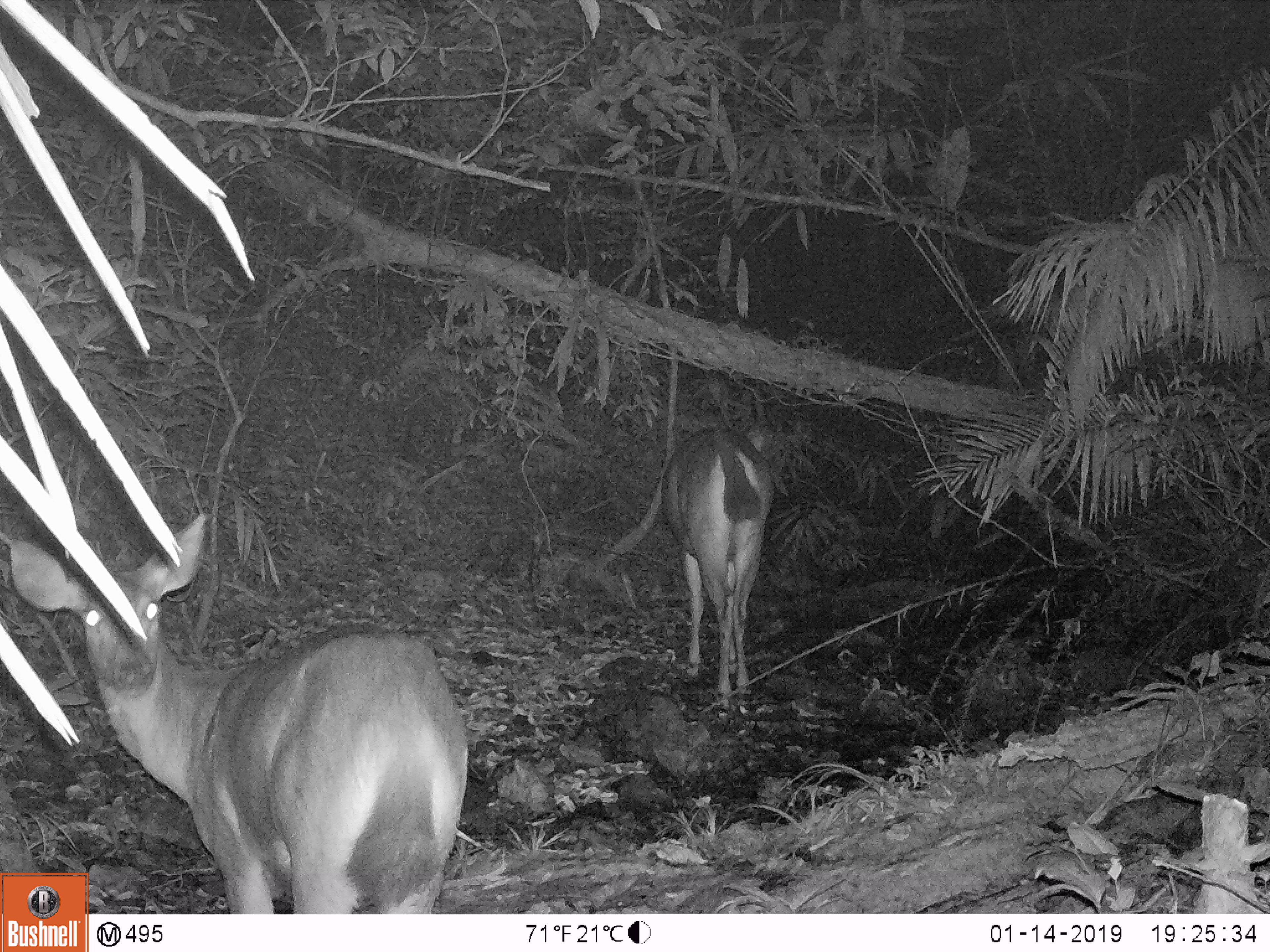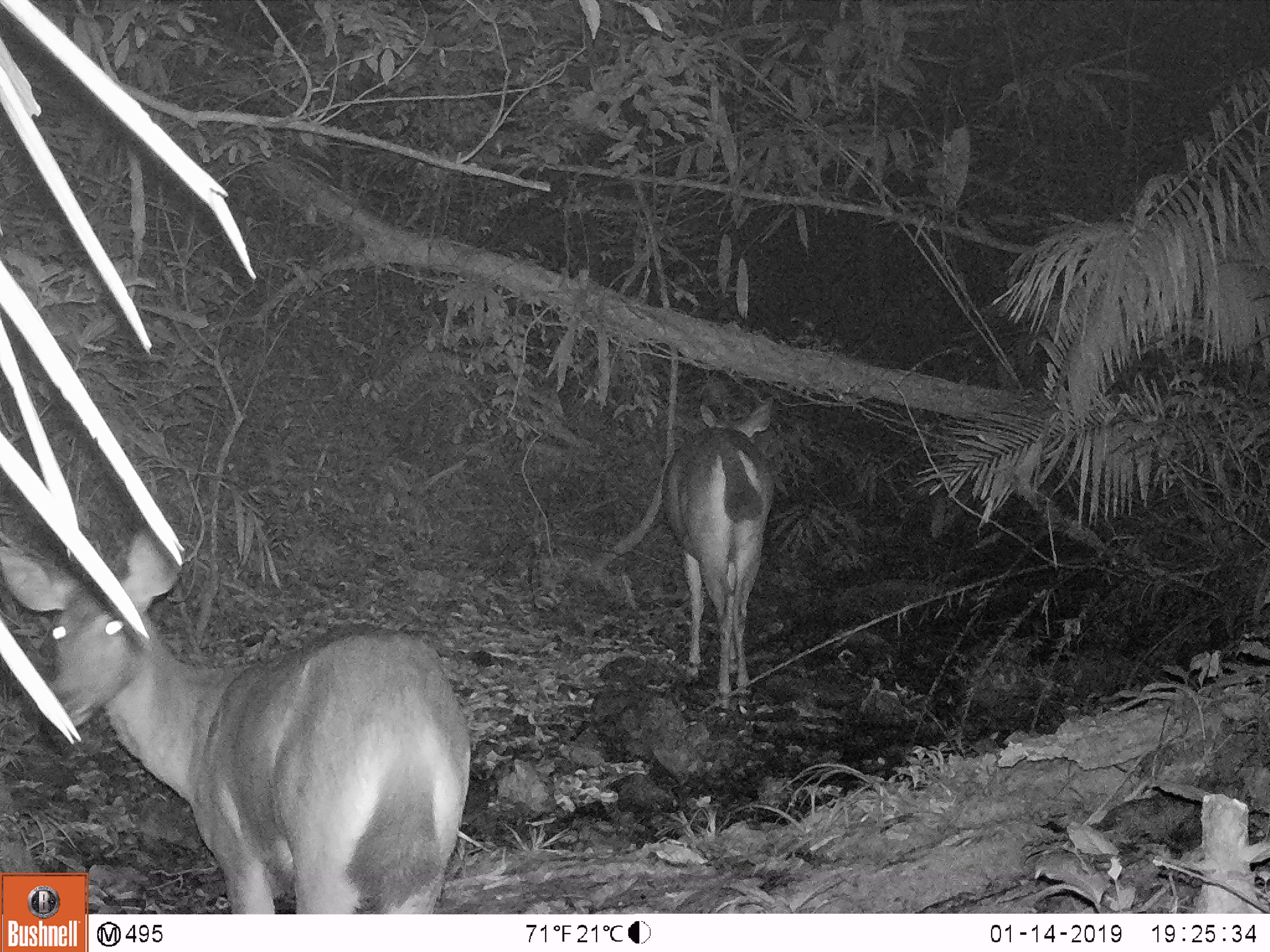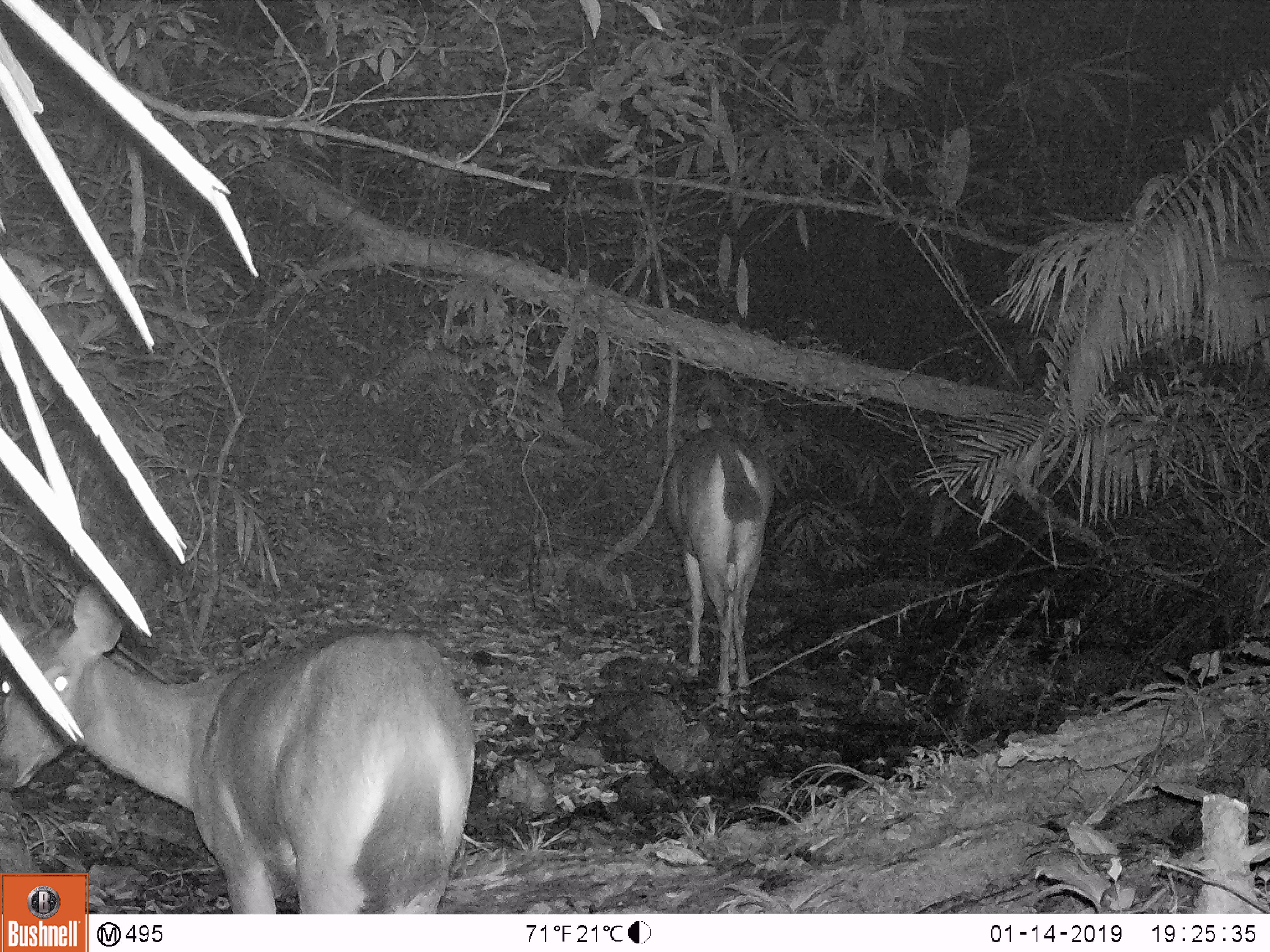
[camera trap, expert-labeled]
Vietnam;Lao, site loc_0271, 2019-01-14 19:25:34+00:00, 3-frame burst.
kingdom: Animalia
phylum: Chordata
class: Mammalia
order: Artiodactyla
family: Cervidae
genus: Rusa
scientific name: Rusa unicolor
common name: sambar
Sambar (Rusa unicolor). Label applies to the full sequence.